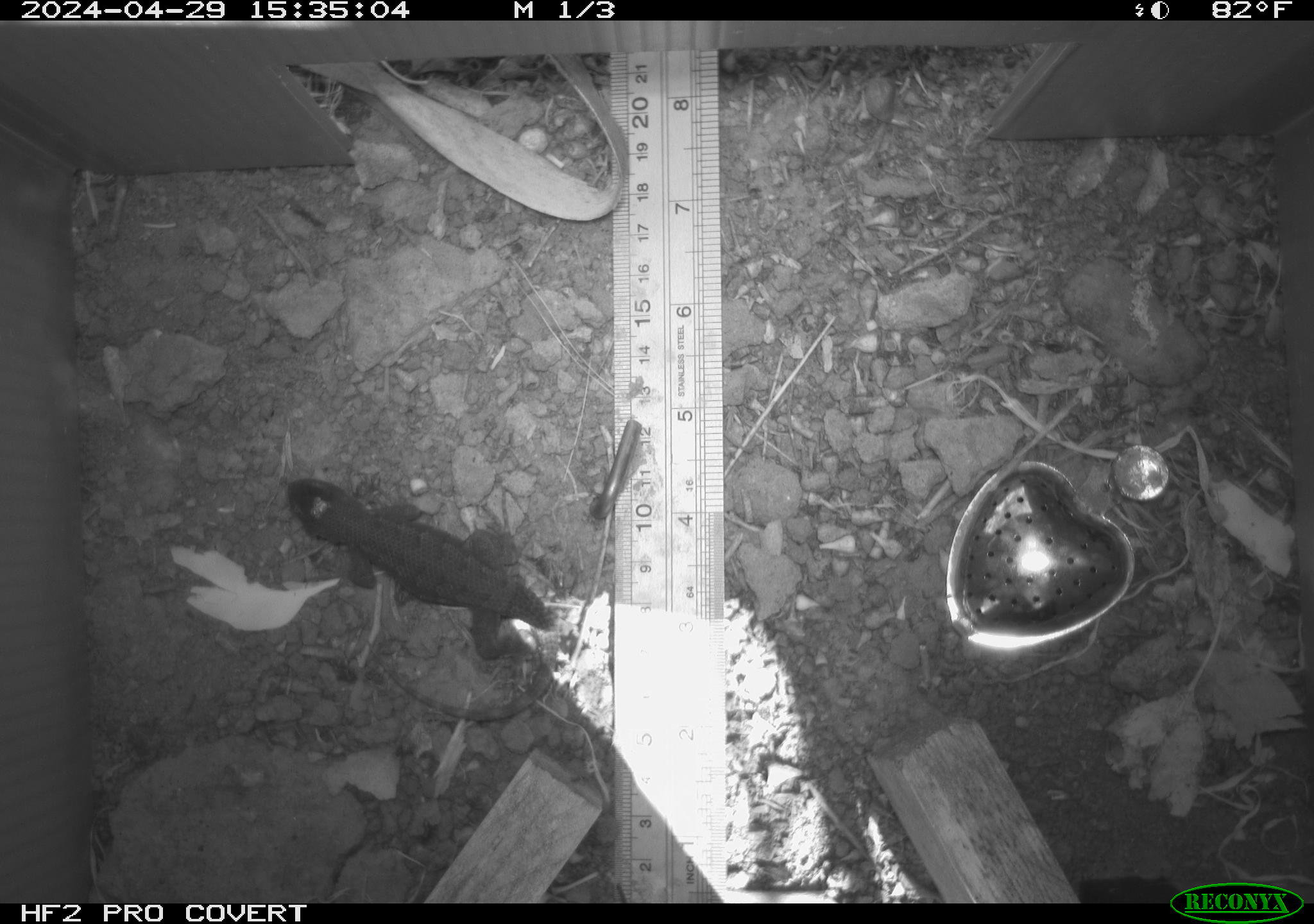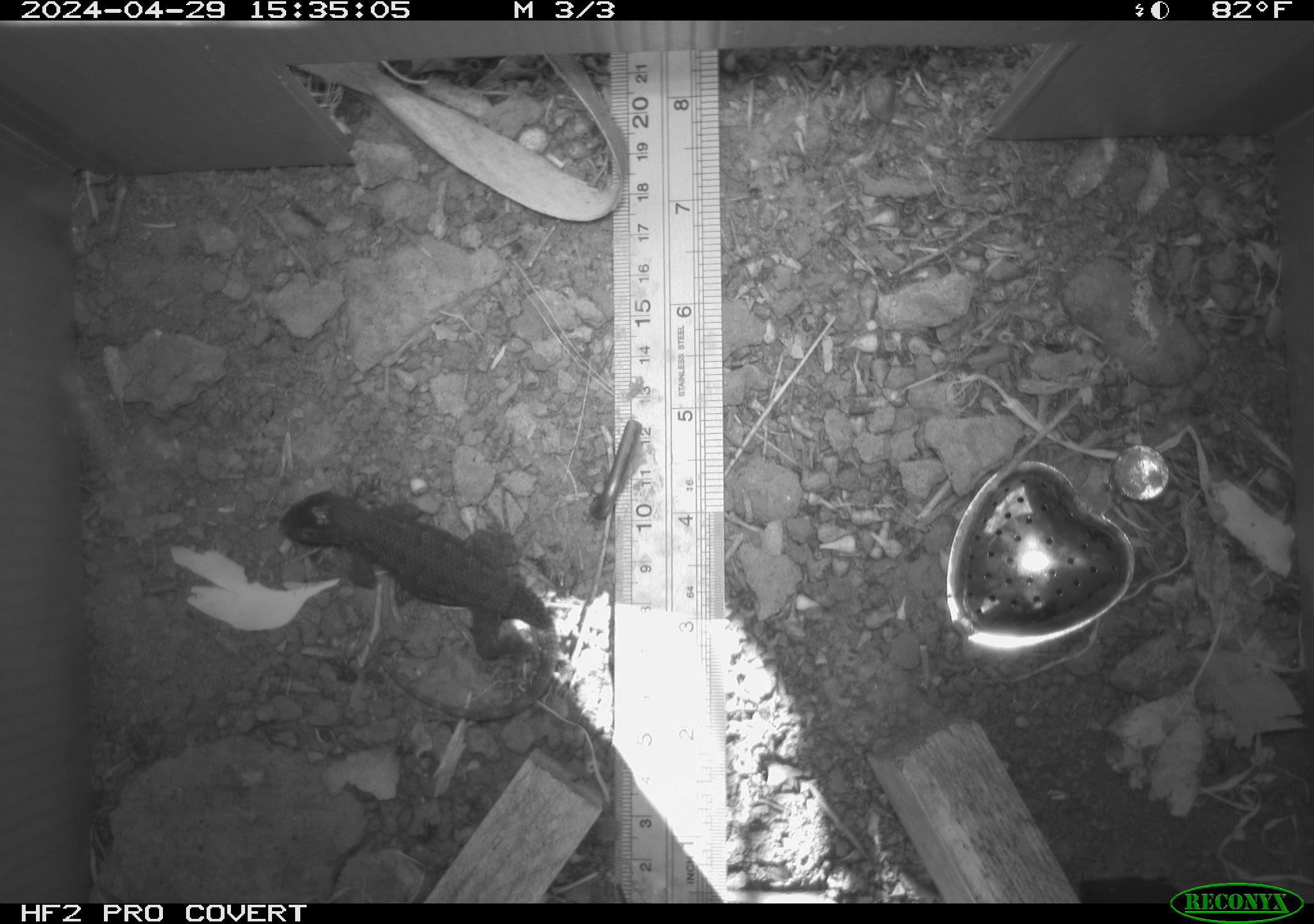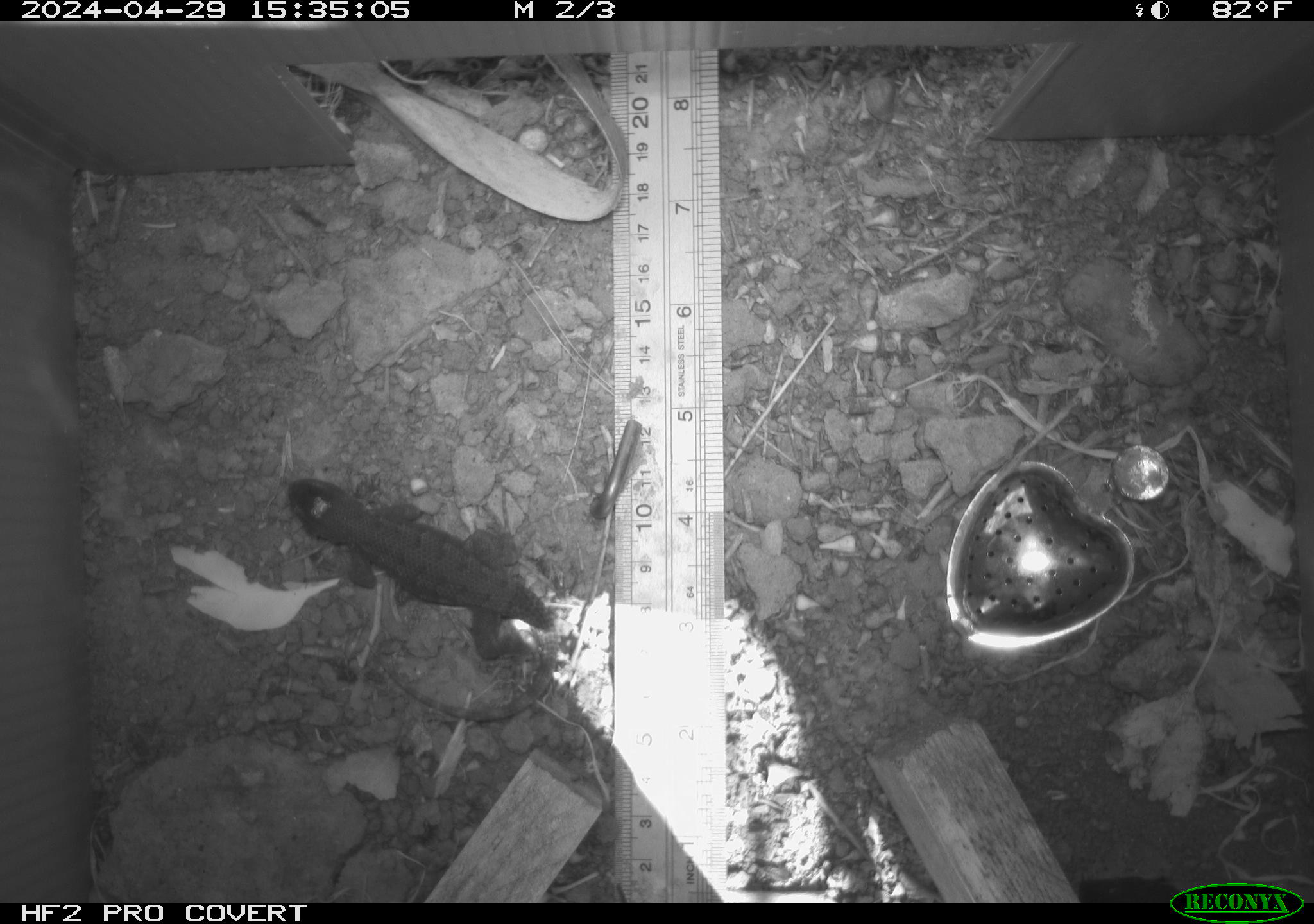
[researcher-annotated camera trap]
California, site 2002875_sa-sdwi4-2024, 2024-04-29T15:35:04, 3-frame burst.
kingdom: Animalia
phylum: Chordata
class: Reptilia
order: Squamata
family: Phrynosomatidae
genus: Sceloporus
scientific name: Sceloporus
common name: spiny lizards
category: sceloporus species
Sceloporus species (spiny lizards) (Sceloporus).